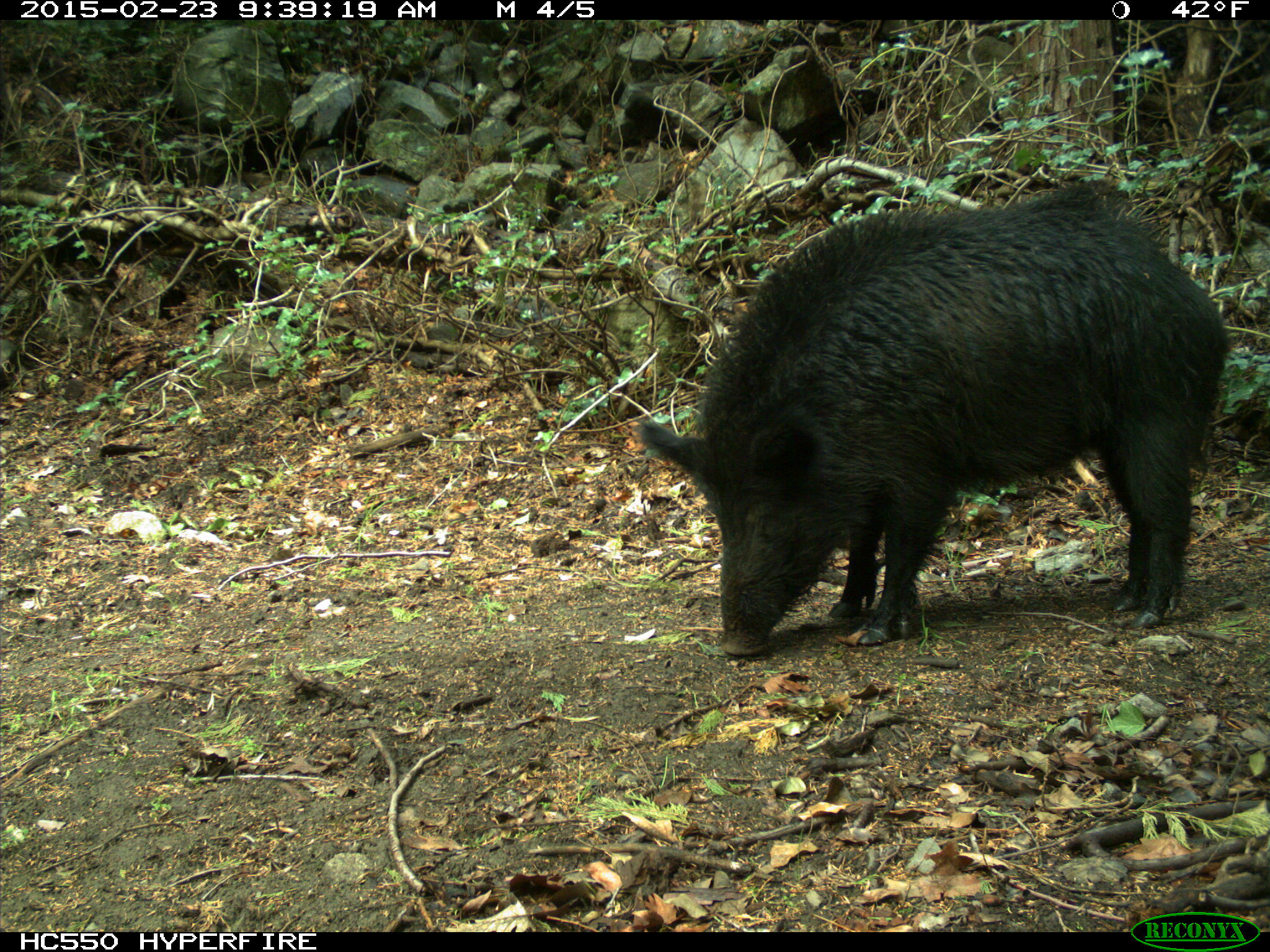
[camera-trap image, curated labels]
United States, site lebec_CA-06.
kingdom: Animalia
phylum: Chordata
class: Mammalia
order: Artiodactyla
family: Suidae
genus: Sus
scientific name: Sus scrofa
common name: wild boar